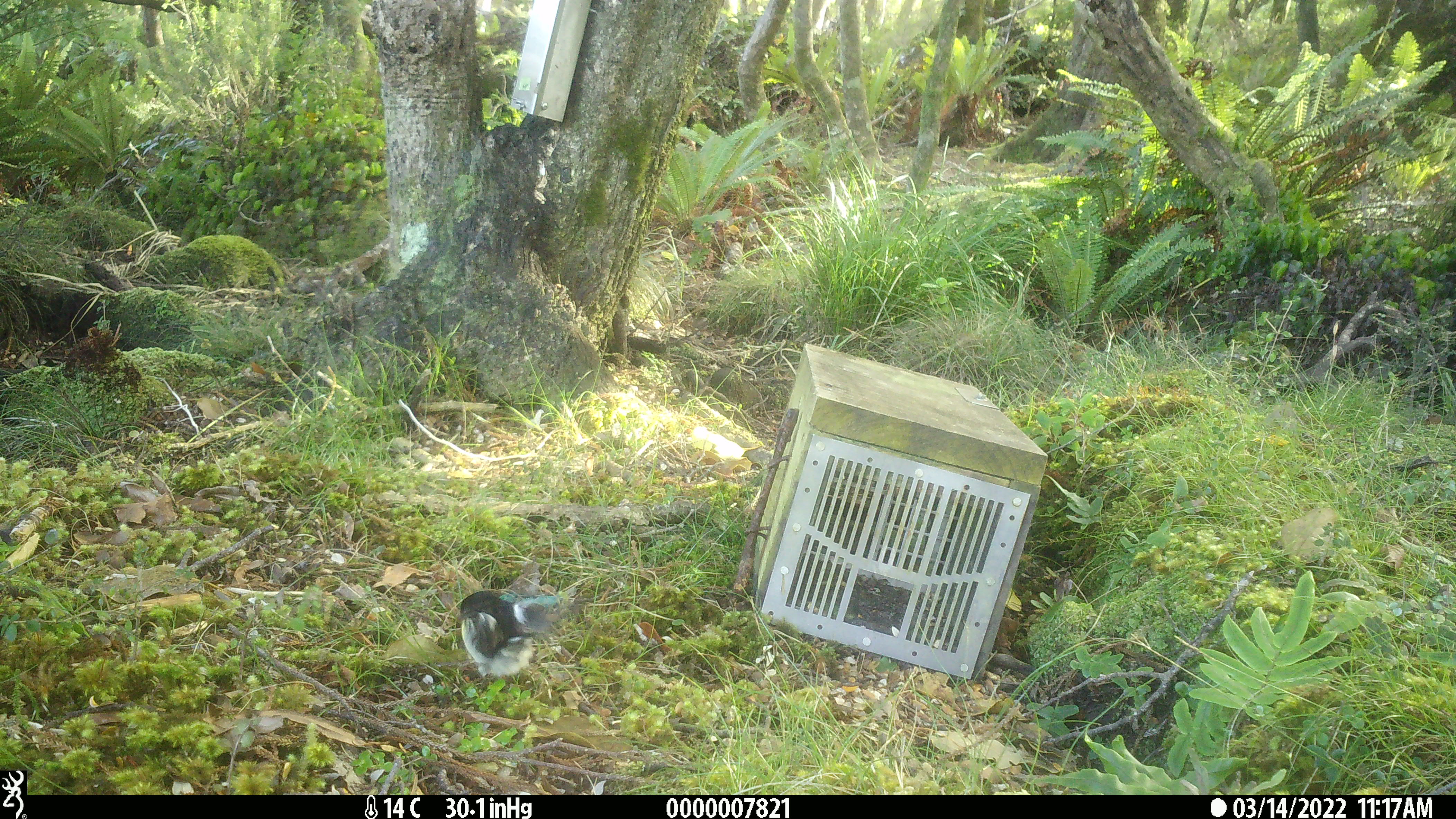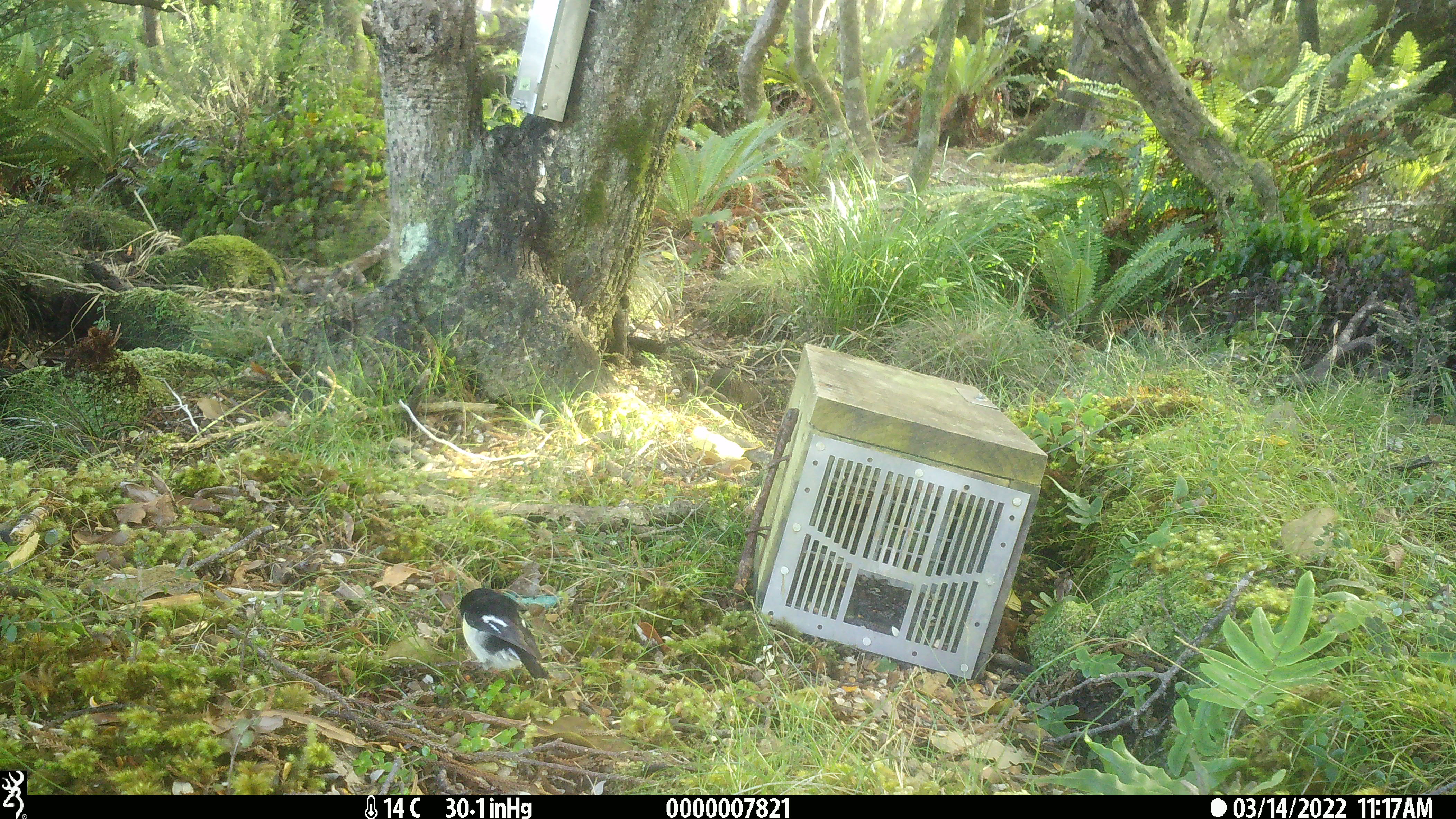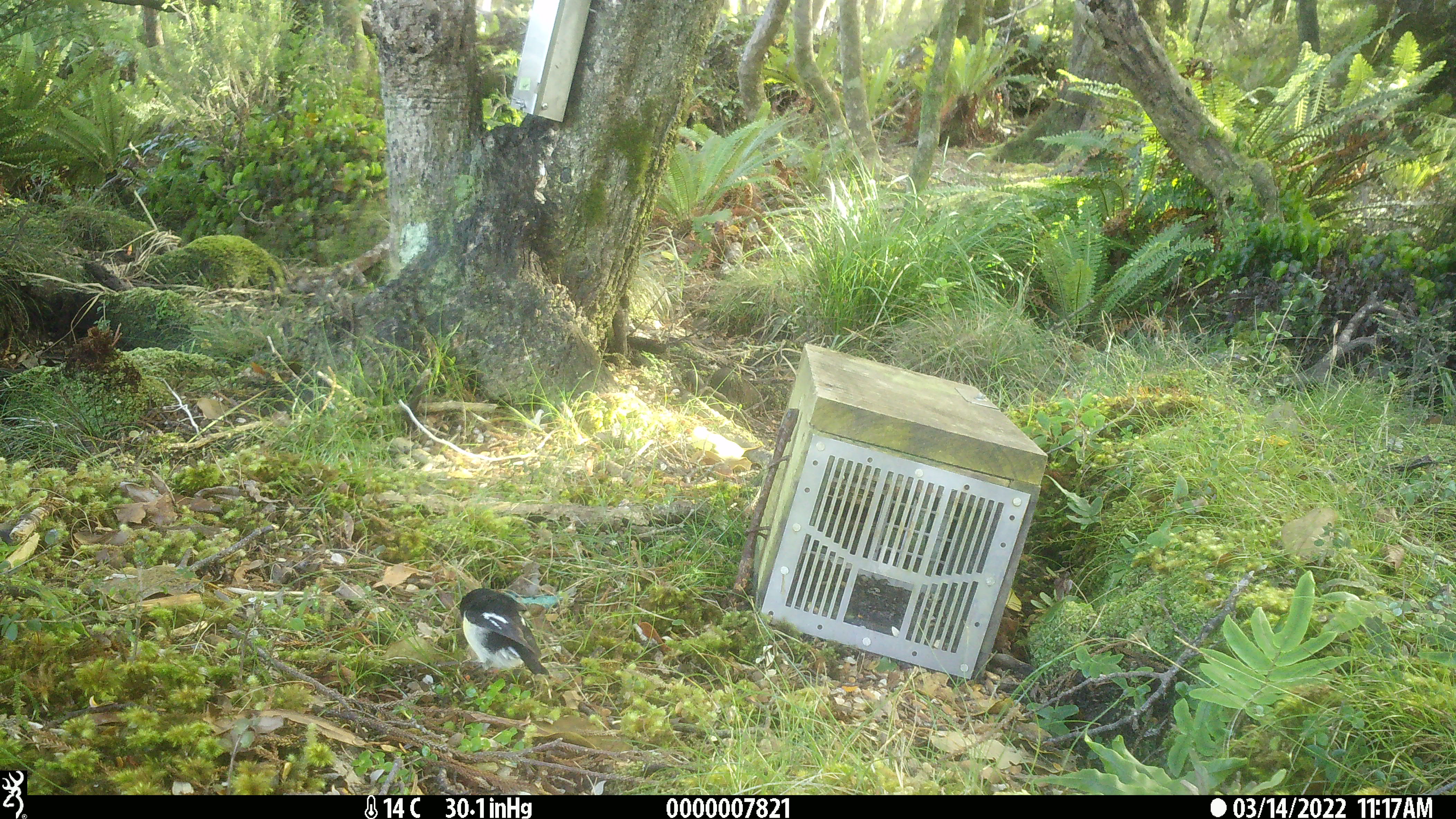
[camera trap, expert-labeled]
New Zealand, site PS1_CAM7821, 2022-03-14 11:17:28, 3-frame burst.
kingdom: Animalia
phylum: Chordata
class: Aves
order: Passeriformes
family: Petroicidae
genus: Petroica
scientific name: Petroica macrocephala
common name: tomtit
Tomtit (Petroica macrocephala).